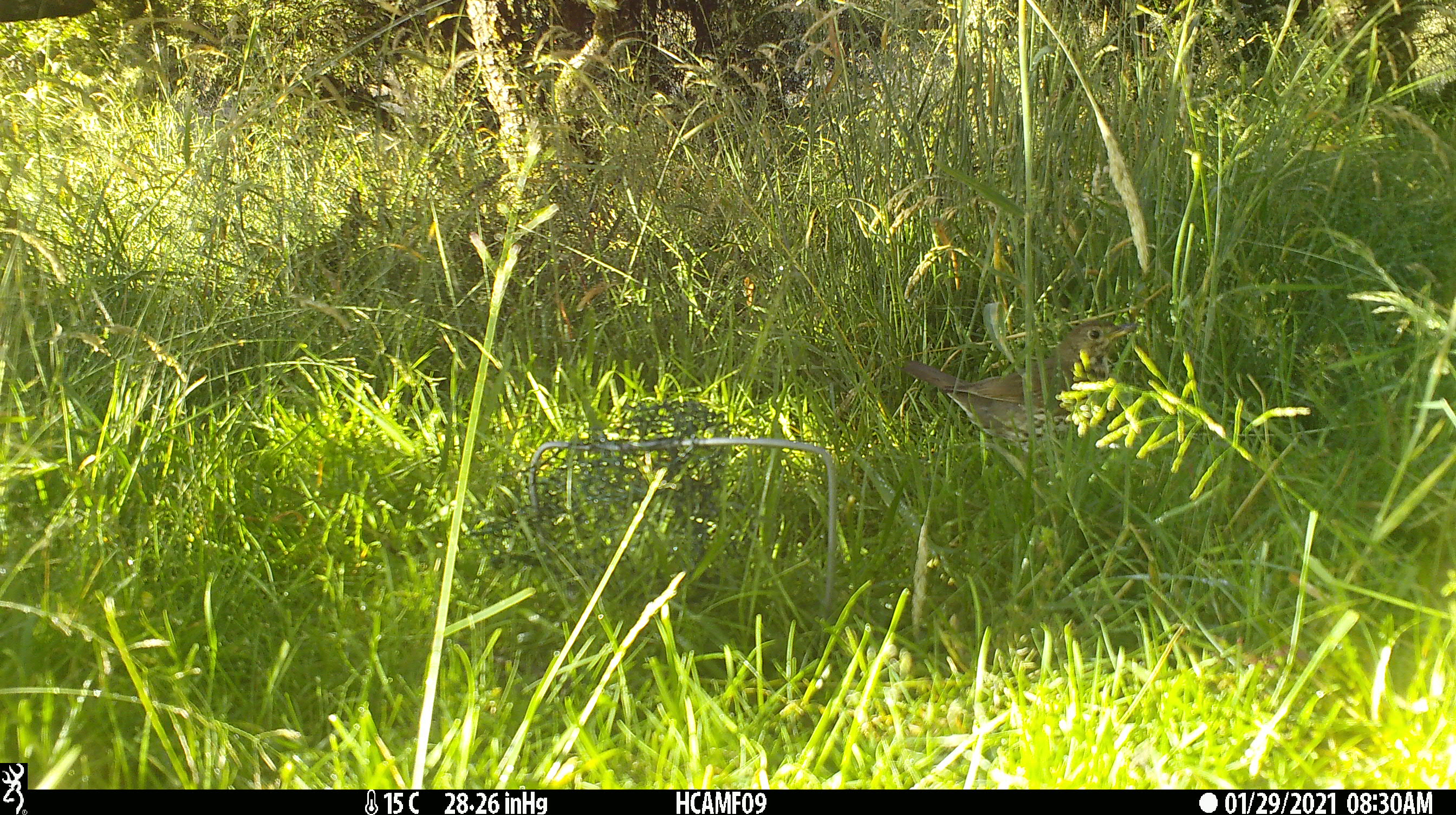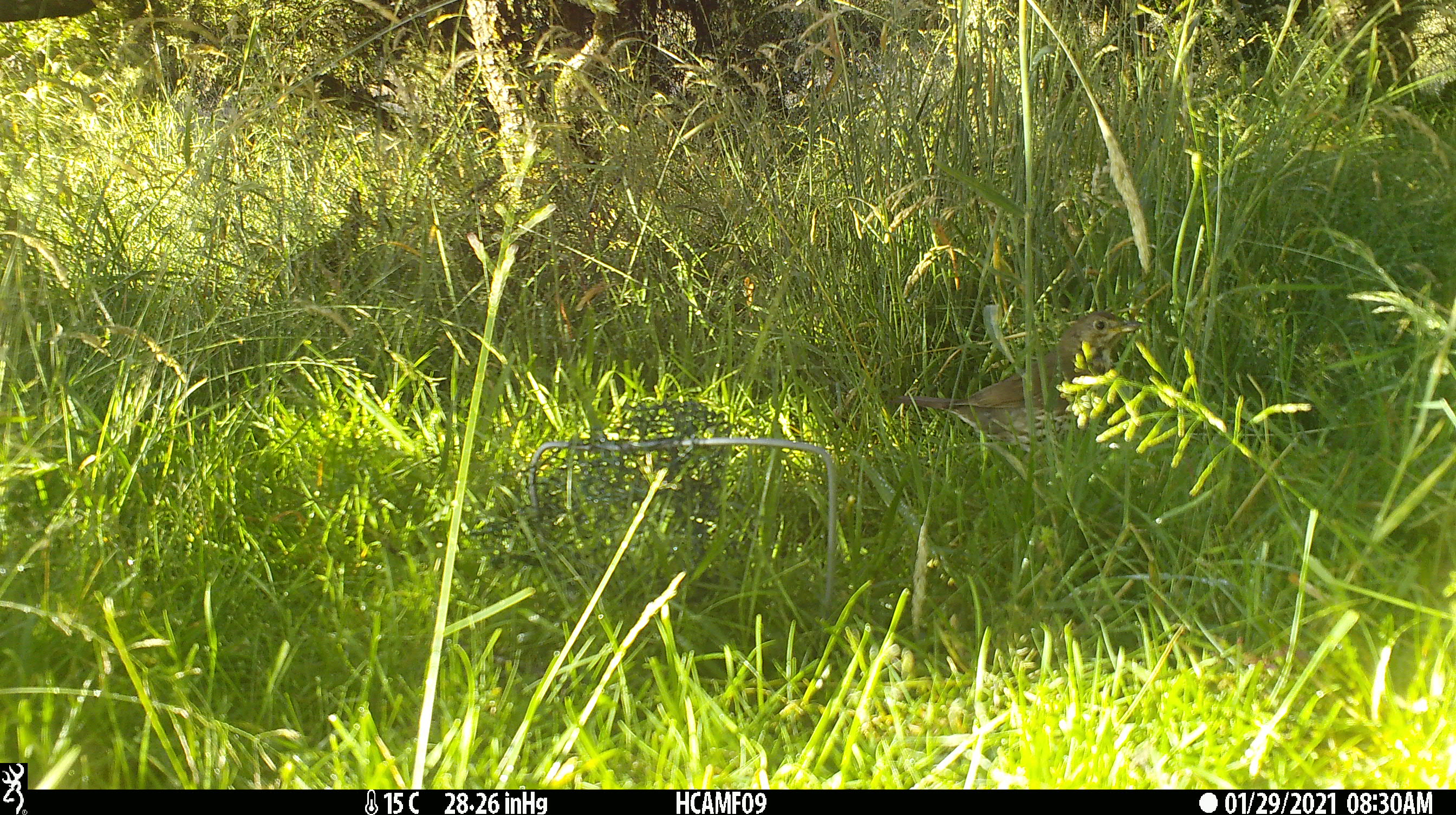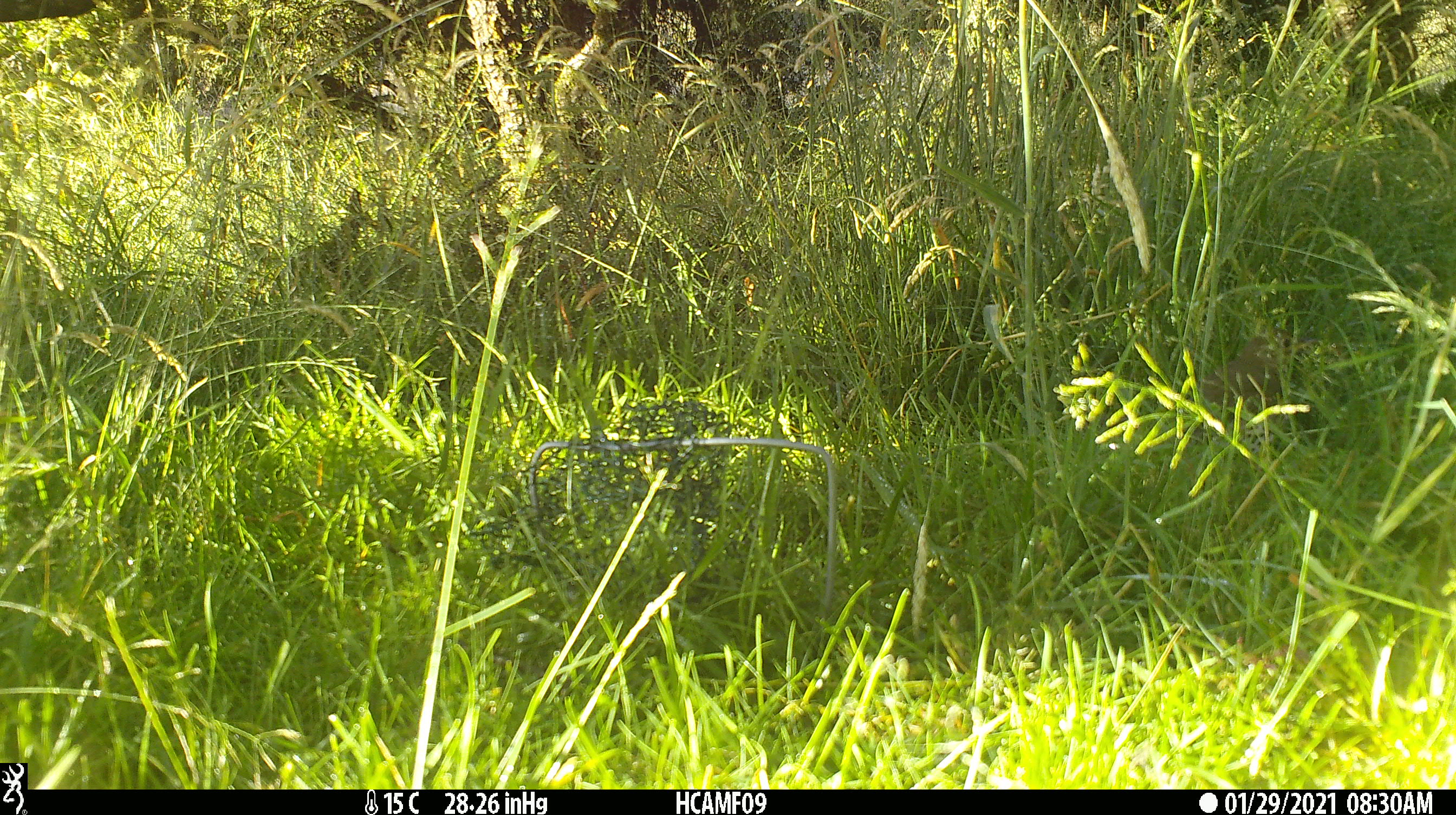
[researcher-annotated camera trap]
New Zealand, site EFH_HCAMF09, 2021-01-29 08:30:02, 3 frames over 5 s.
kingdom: Animalia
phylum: Chordata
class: Aves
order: Passeriformes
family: Turdidae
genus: Turdus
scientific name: Turdus philomelos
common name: song thrush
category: thrush